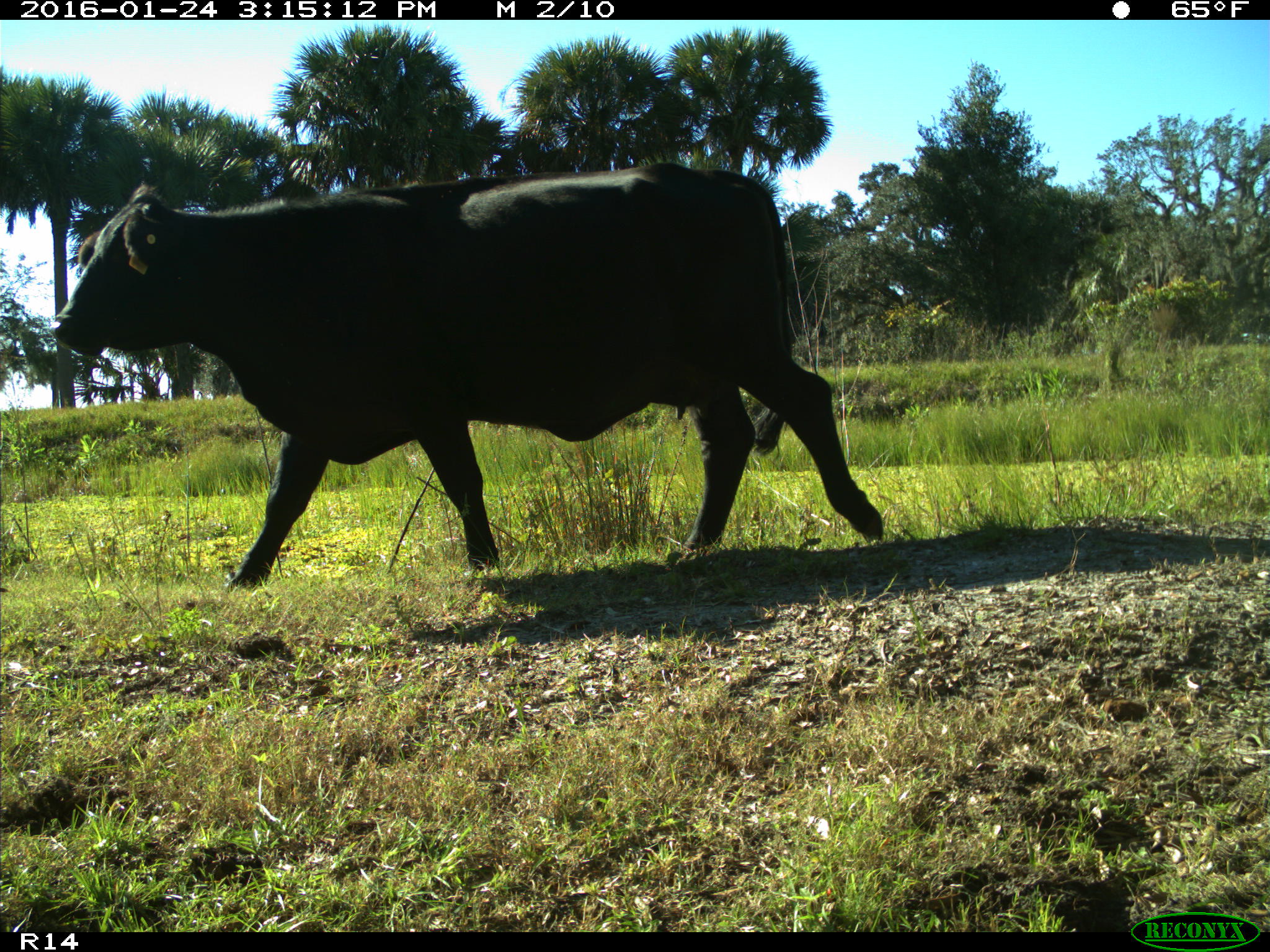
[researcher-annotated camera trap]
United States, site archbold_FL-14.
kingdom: Animalia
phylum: Chordata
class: Mammalia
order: Artiodactyla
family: Bovidae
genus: Bos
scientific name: Bos taurus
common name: domestic cow